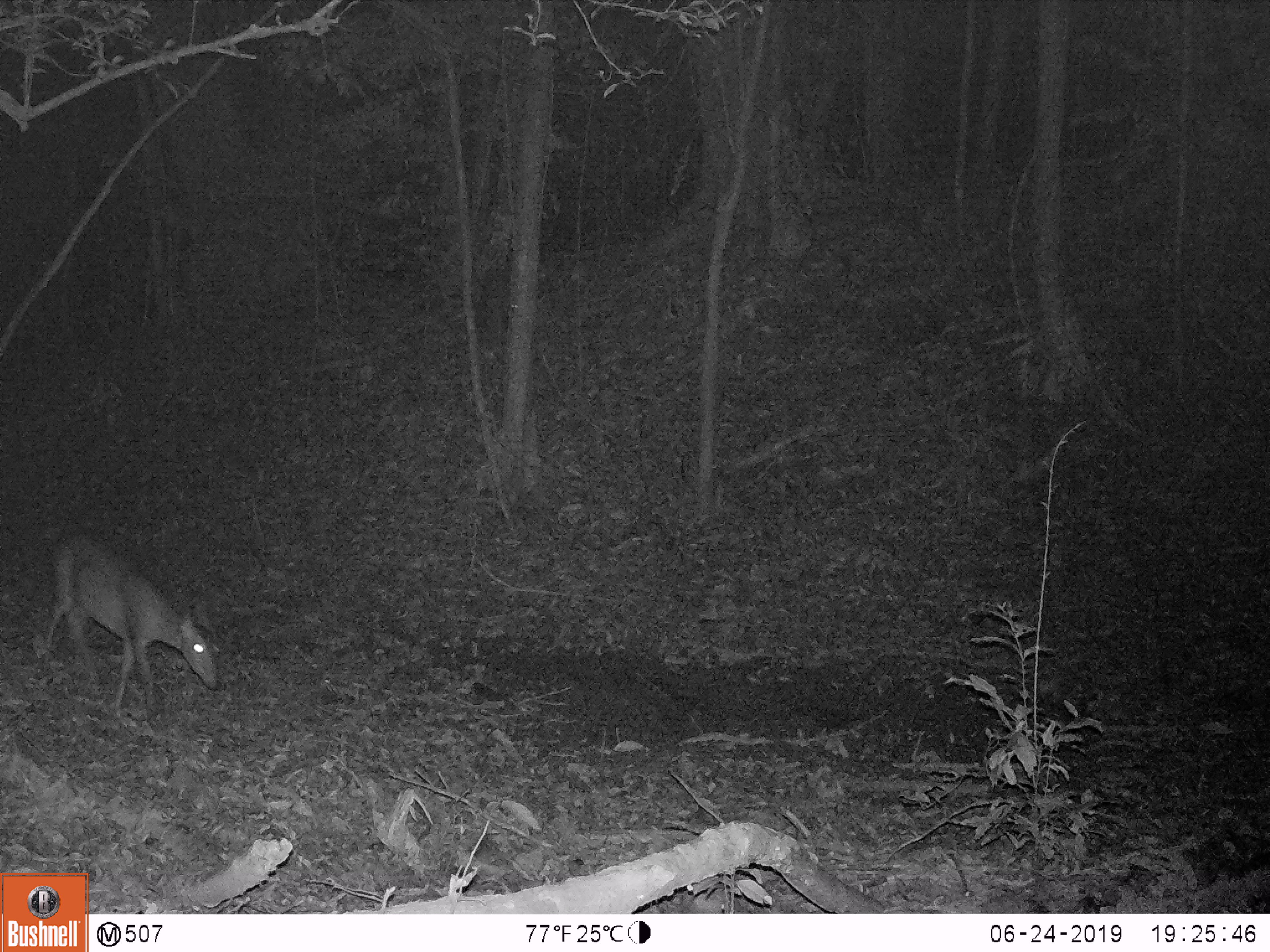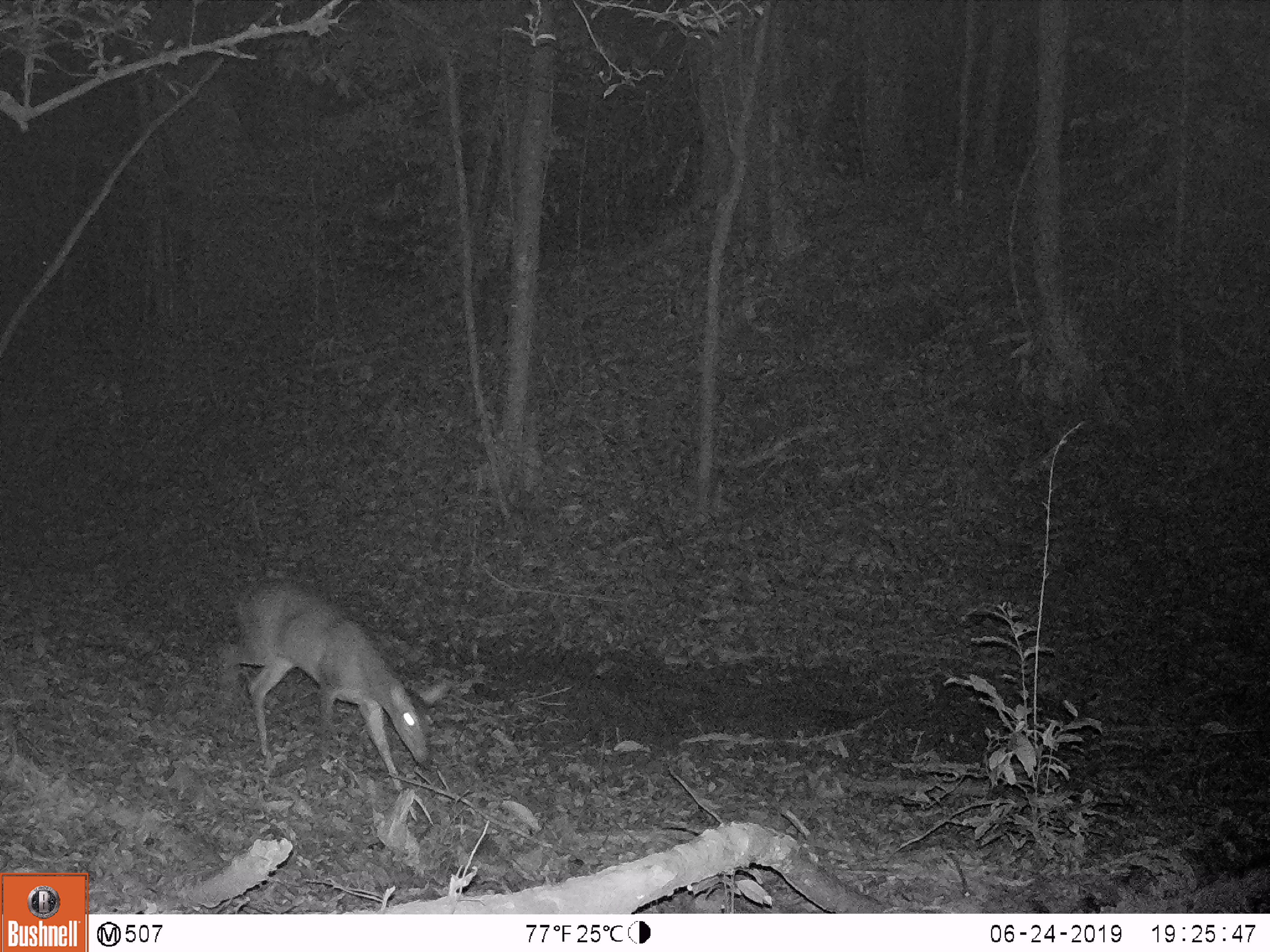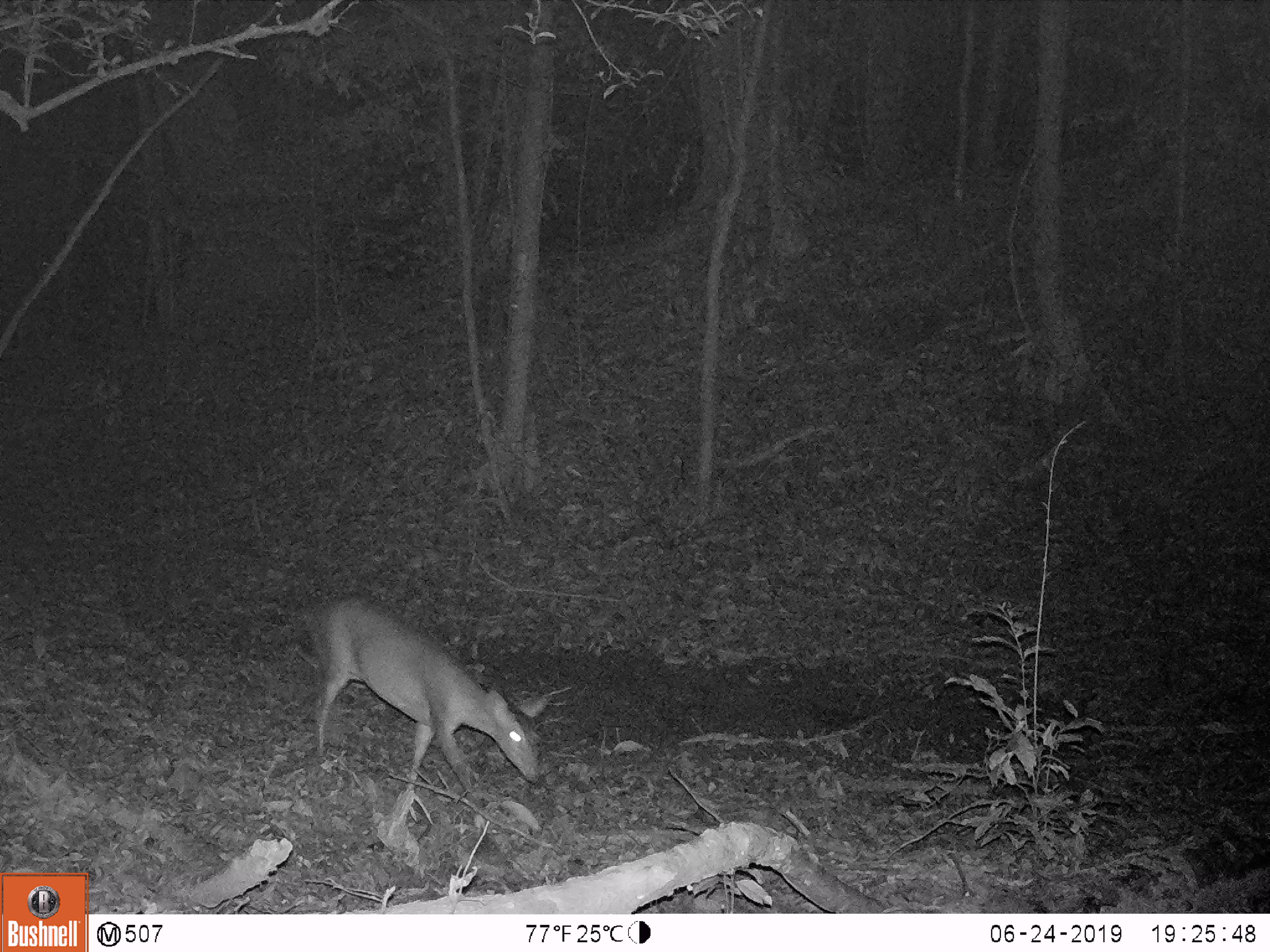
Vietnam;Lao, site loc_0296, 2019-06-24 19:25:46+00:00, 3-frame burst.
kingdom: Animalia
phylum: Chordata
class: Mammalia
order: Artiodactyla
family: Cervidae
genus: Muntiacus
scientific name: Muntiacus vuquangensis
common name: large-antlered muntjac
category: large antlered muntjac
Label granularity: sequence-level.